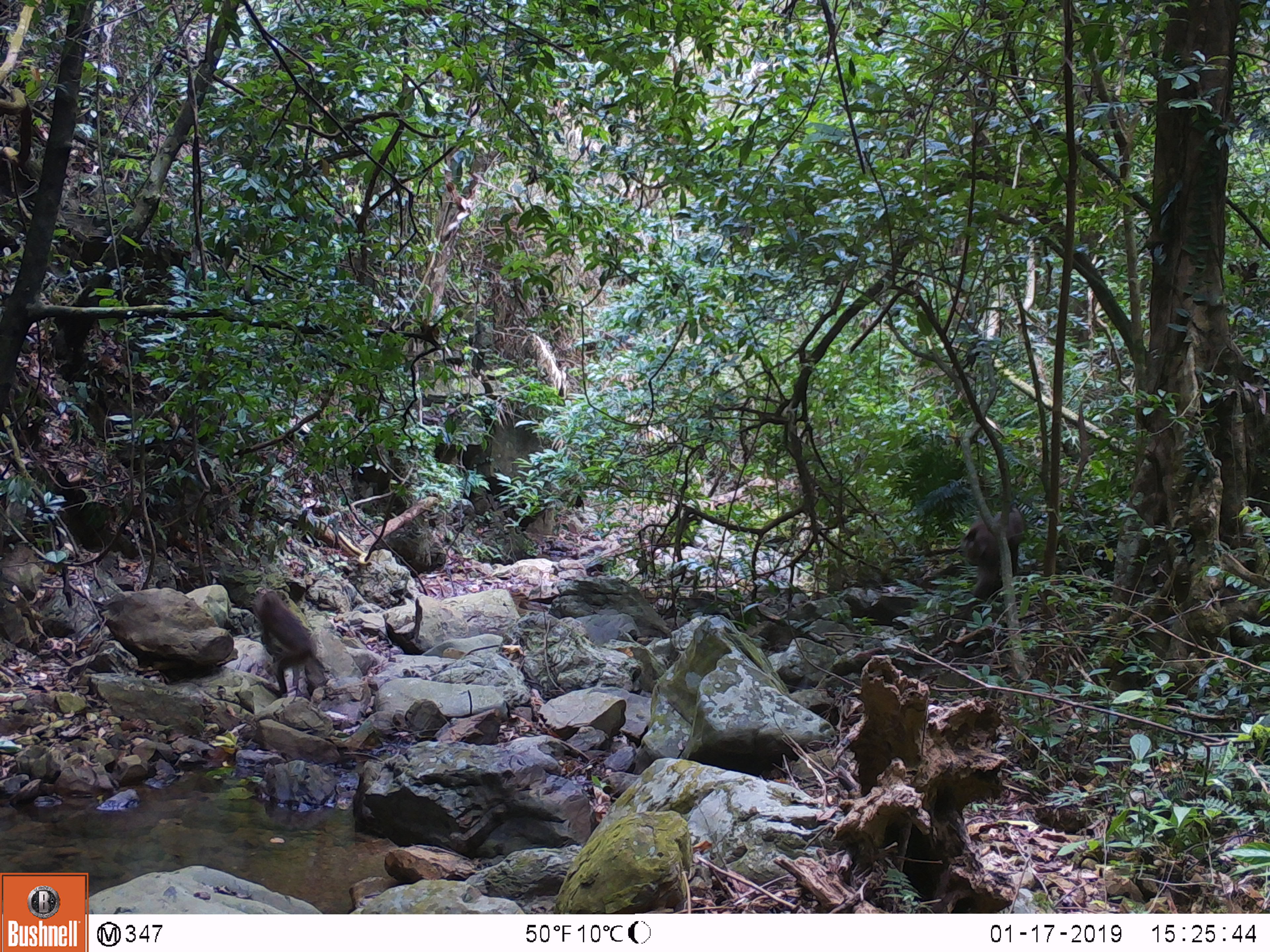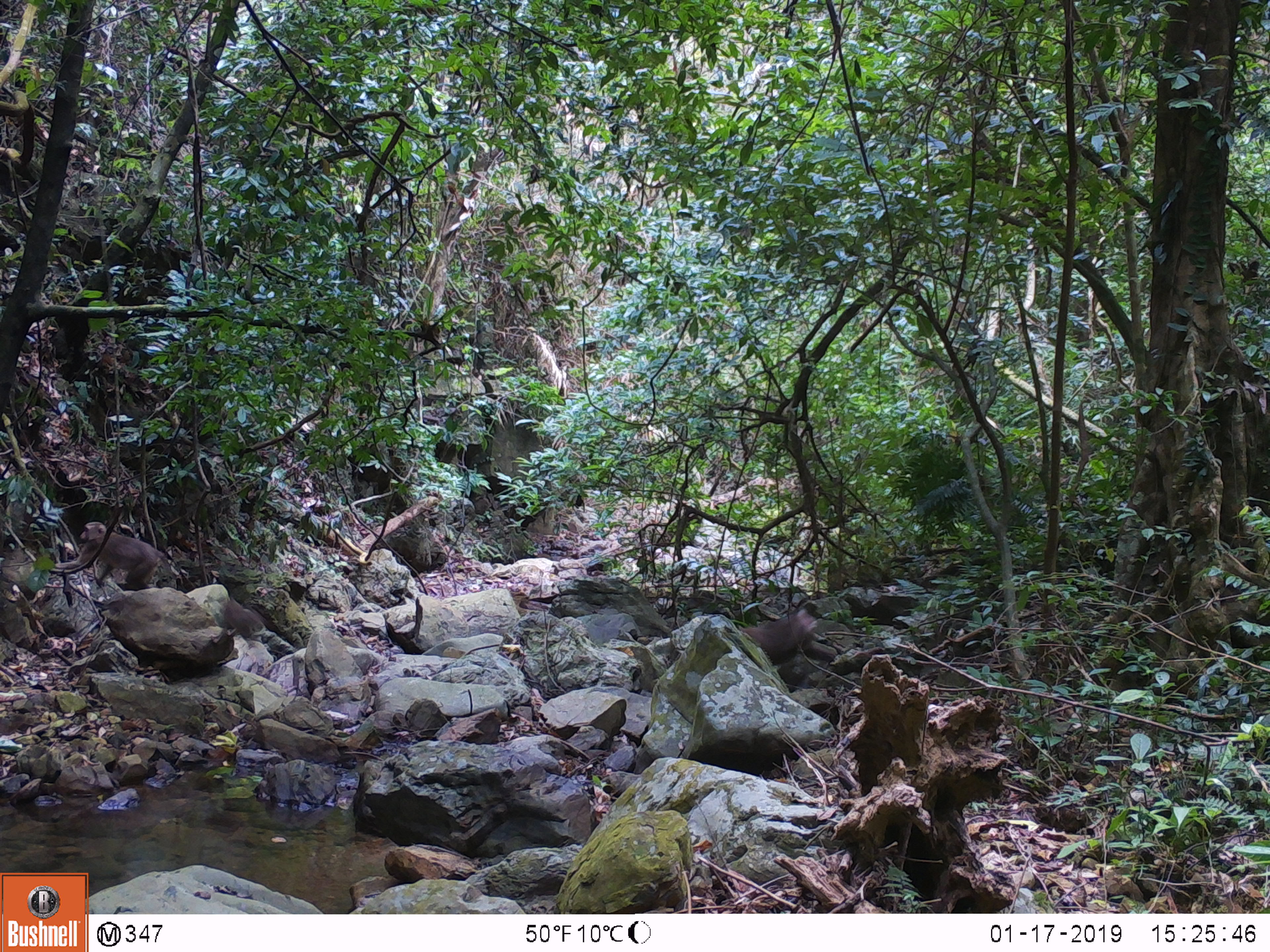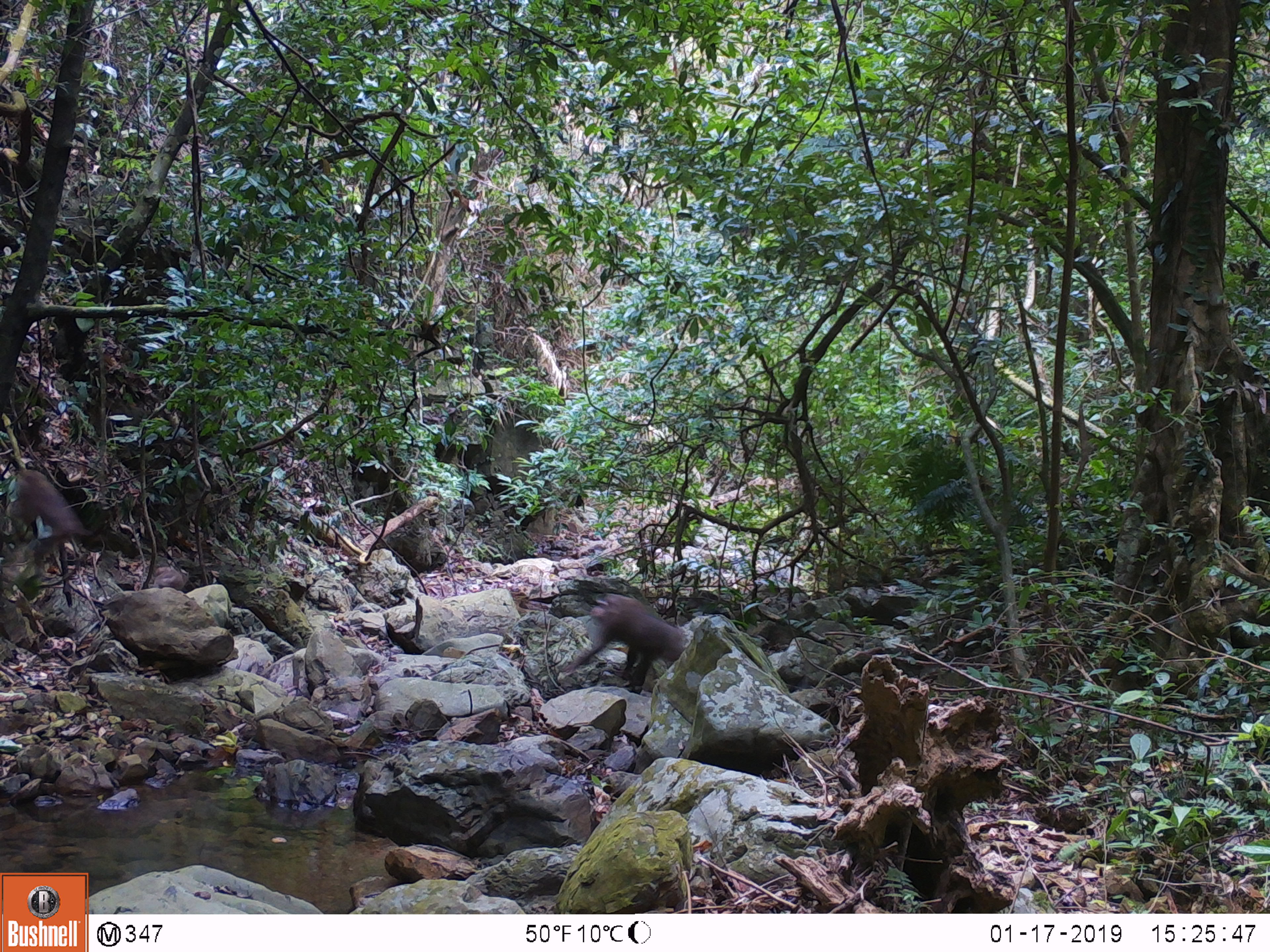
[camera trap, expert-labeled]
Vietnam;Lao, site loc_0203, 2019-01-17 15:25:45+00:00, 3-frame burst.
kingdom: Animalia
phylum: Chordata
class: Mammalia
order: Primates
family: Cercopithecidae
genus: Macaca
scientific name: Macaca nemestrina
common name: pig-tailed macaque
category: pig tailed macaque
Pig tailed macaque (pig-tailed macaque) (Macaca nemestrina). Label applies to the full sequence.